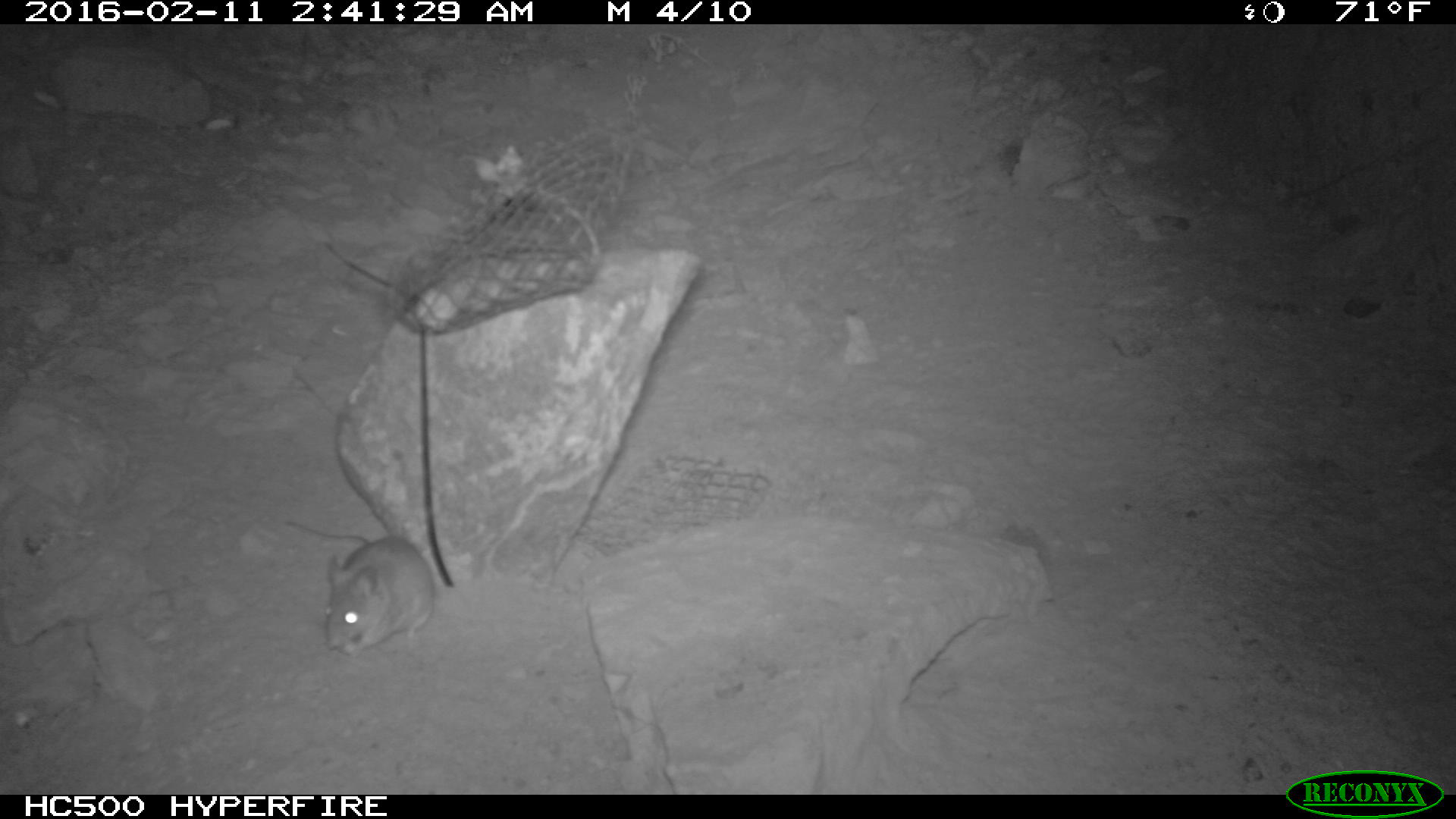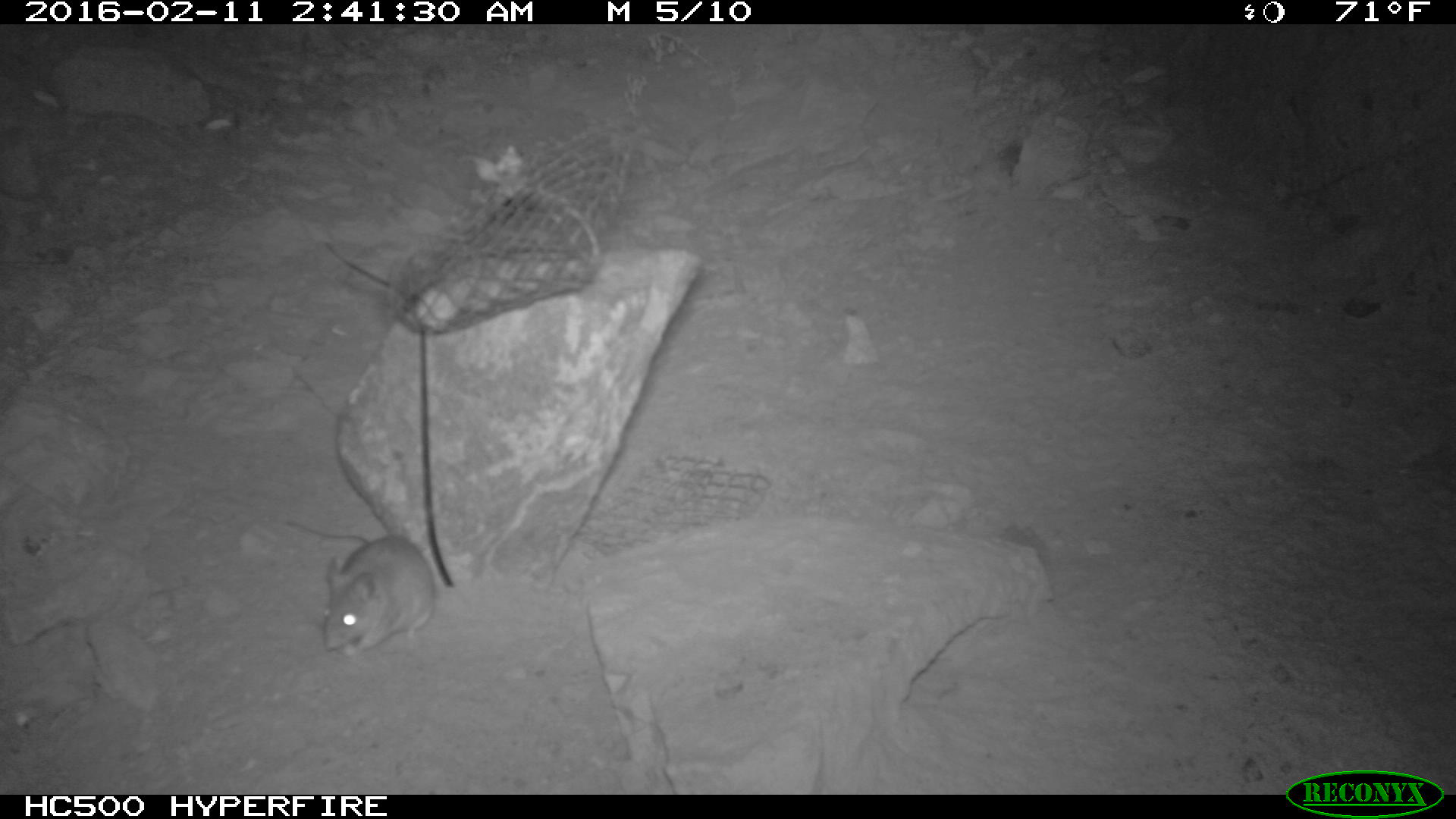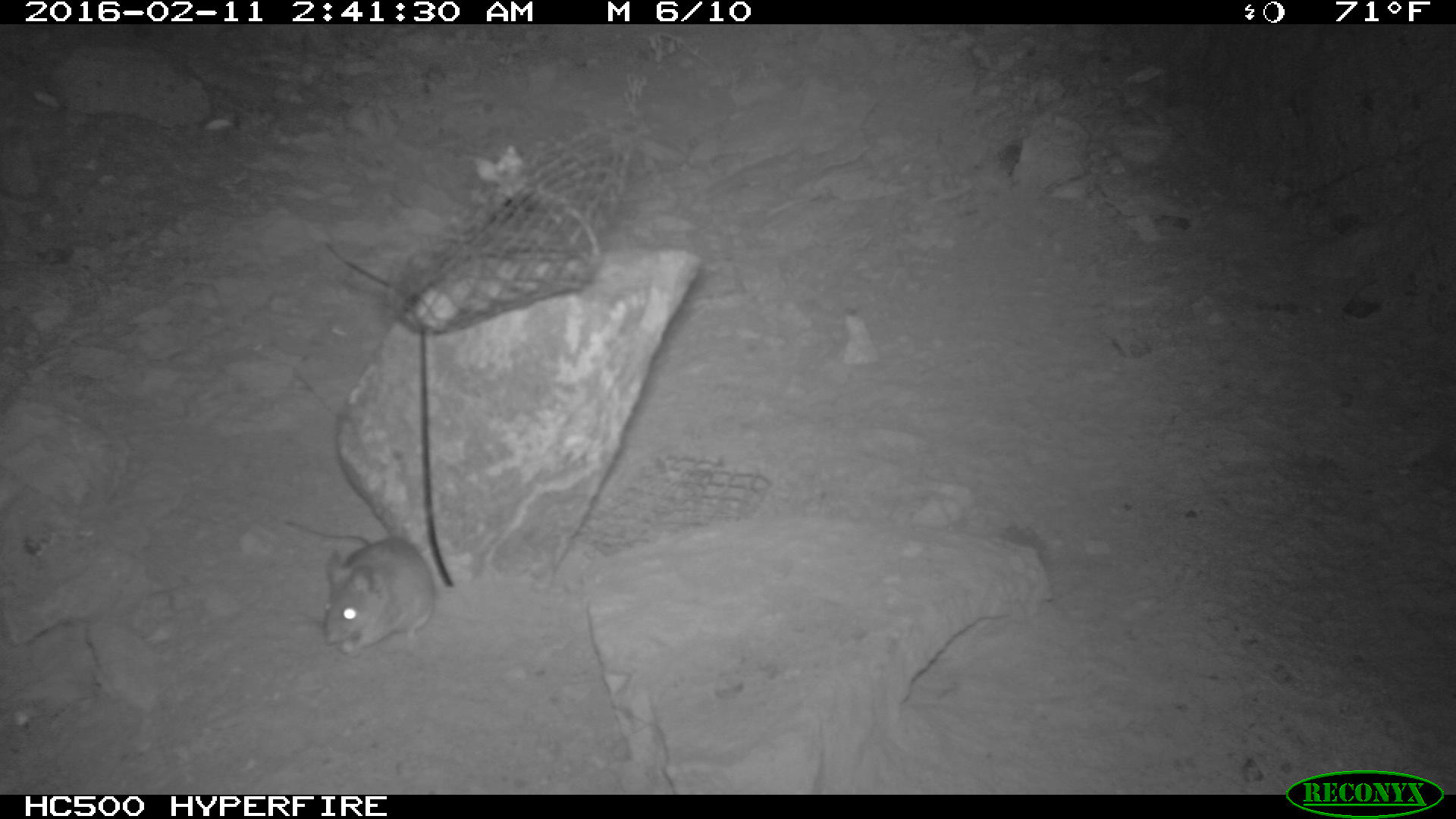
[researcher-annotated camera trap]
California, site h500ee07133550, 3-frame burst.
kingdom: Animalia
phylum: Chordata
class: Mammalia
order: Rodentia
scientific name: Rodentia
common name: rodent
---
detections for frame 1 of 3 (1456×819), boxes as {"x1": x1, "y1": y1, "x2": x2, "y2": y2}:
rodent: {"x1": 287, "y1": 521, "x2": 435, "y2": 657}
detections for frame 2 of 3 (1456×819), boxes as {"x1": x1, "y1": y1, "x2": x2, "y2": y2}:
rodent: {"x1": 280, "y1": 516, "x2": 438, "y2": 657}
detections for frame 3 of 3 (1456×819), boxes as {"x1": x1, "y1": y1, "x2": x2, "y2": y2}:
rodent: {"x1": 280, "y1": 516, "x2": 438, "y2": 657}